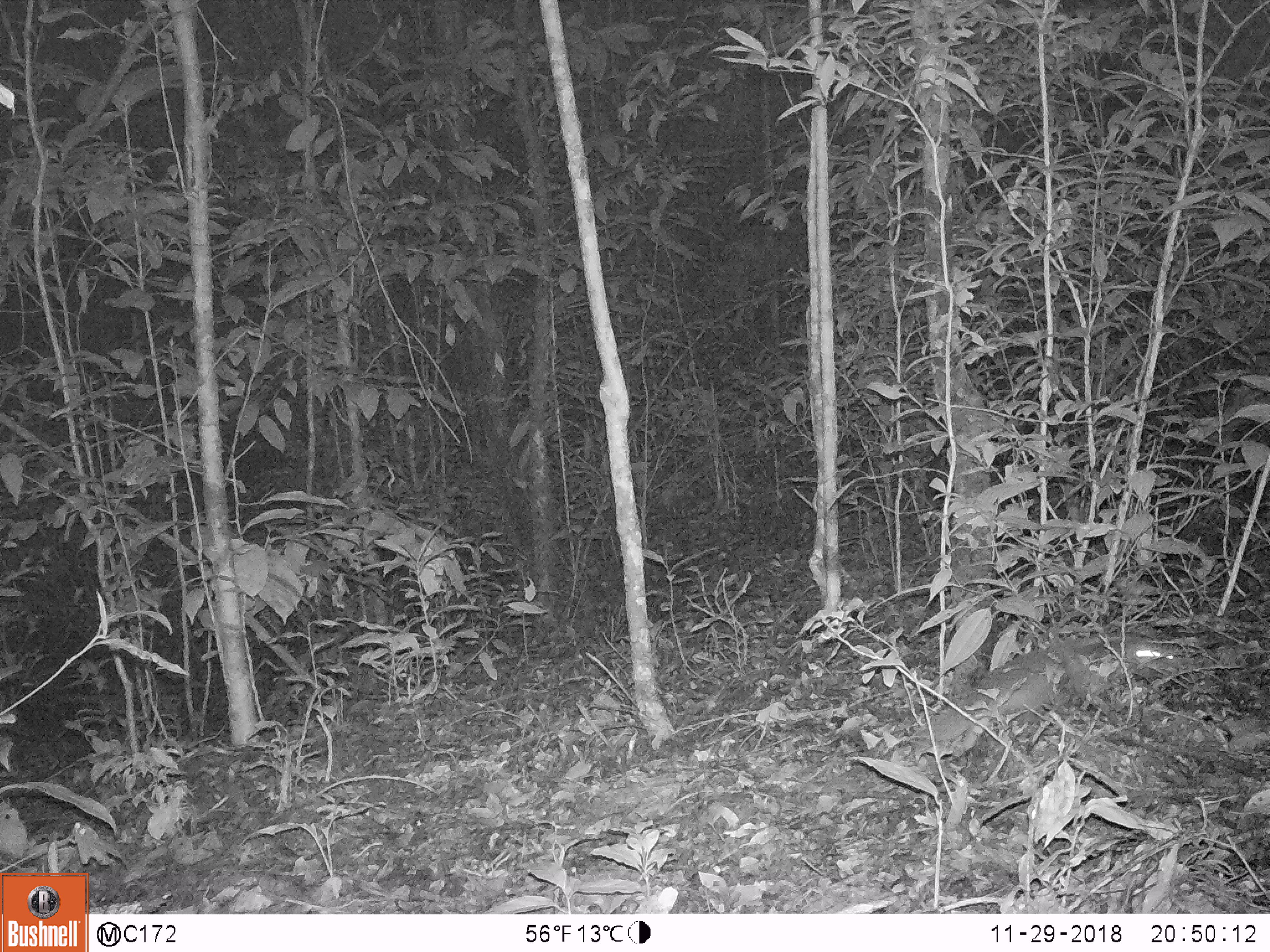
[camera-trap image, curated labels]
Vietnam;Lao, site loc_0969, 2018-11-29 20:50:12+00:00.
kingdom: Animalia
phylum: Chordata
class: Mammalia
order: Carnivora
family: Mustelidae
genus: Melogale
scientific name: Melogale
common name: ferret badger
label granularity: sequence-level